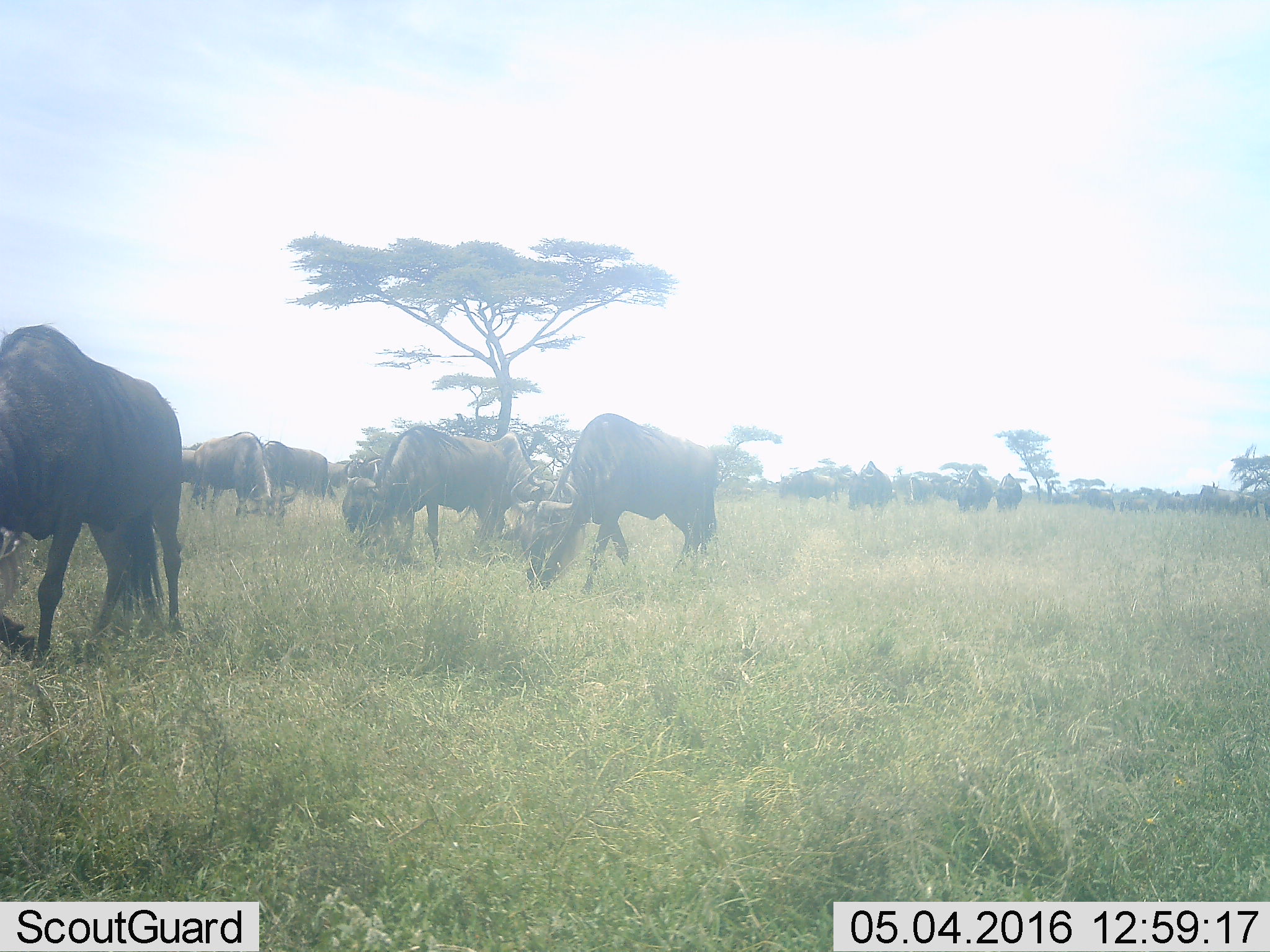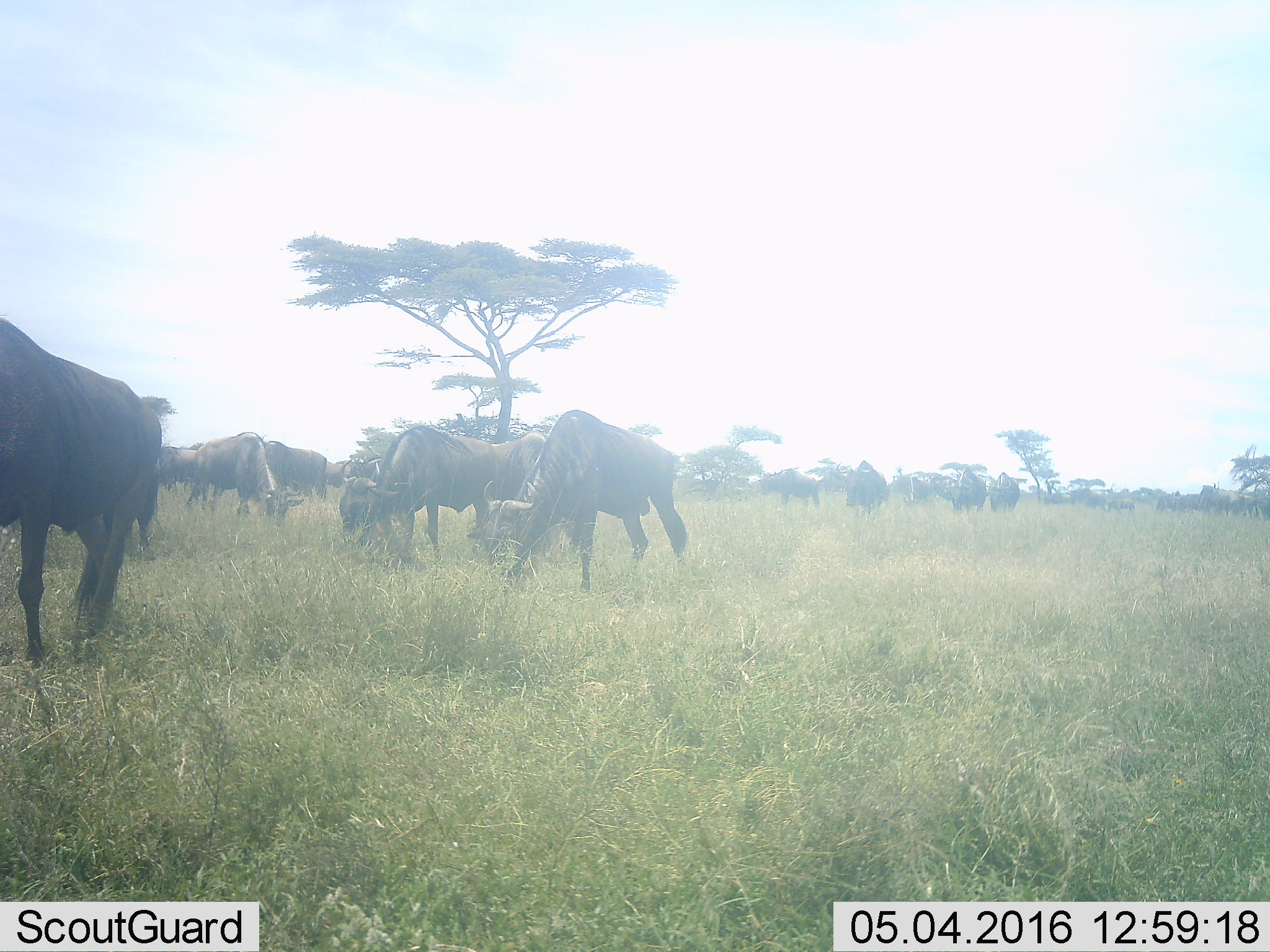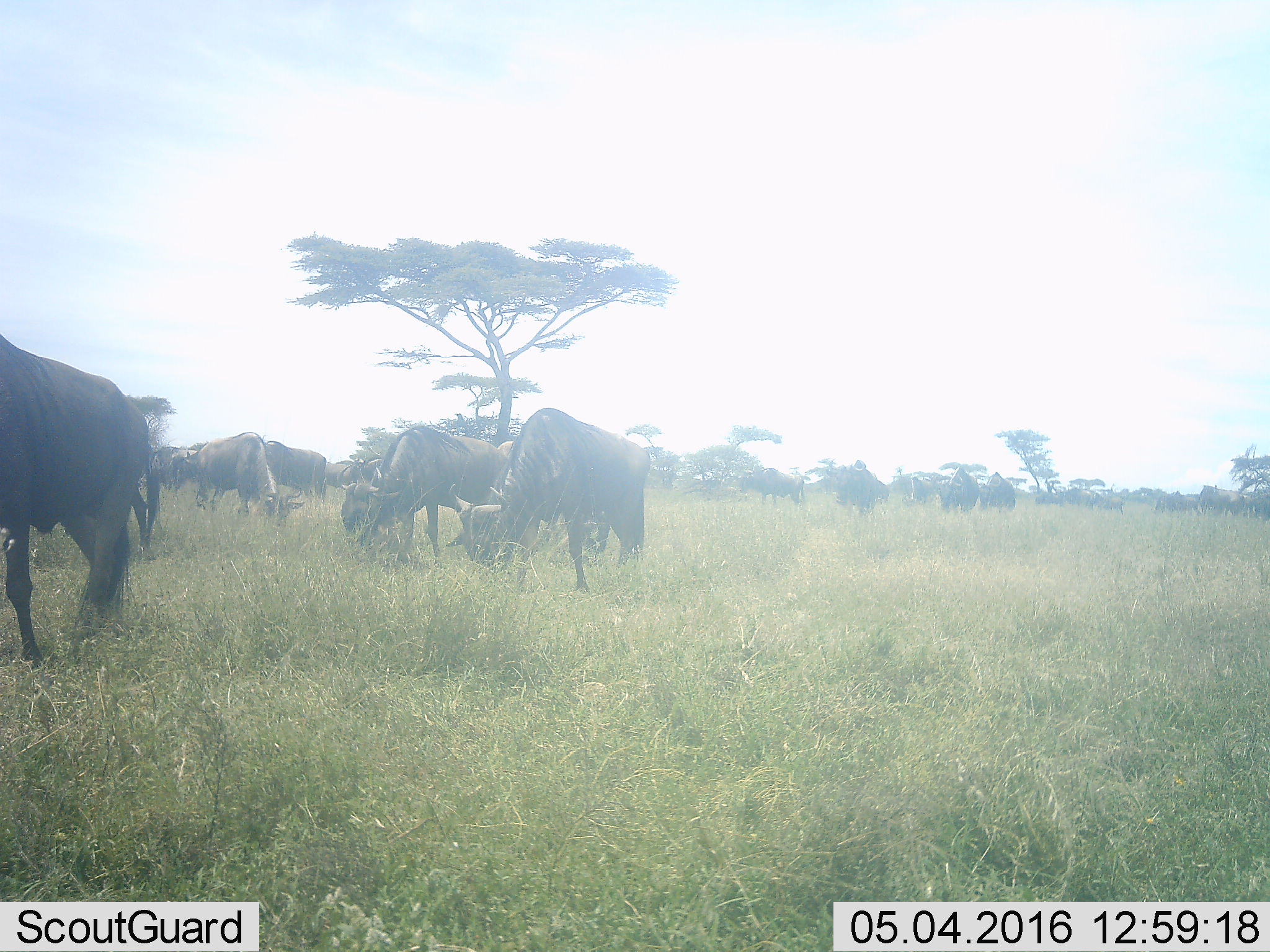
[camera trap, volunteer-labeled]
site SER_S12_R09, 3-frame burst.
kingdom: Animalia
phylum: Chordata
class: Mammalia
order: Artiodactyla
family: Bovidae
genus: Connochaetes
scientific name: Connochaetes taurinus taurinus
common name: blue wildebeest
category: wildebeestblue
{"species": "wildebeestblue (blue wildebeest) (Connochaetes taurinus taurinus)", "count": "11-50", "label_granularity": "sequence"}